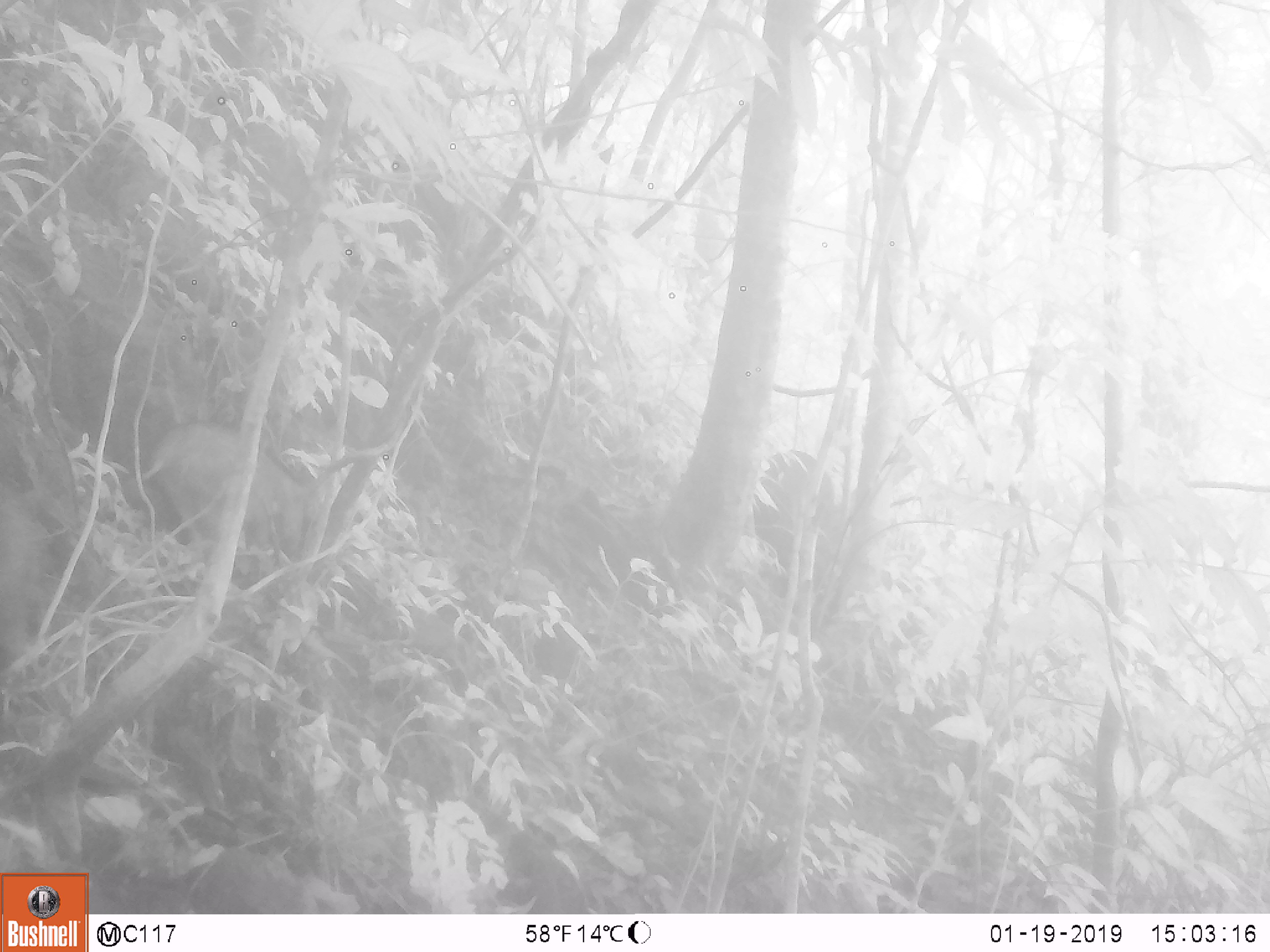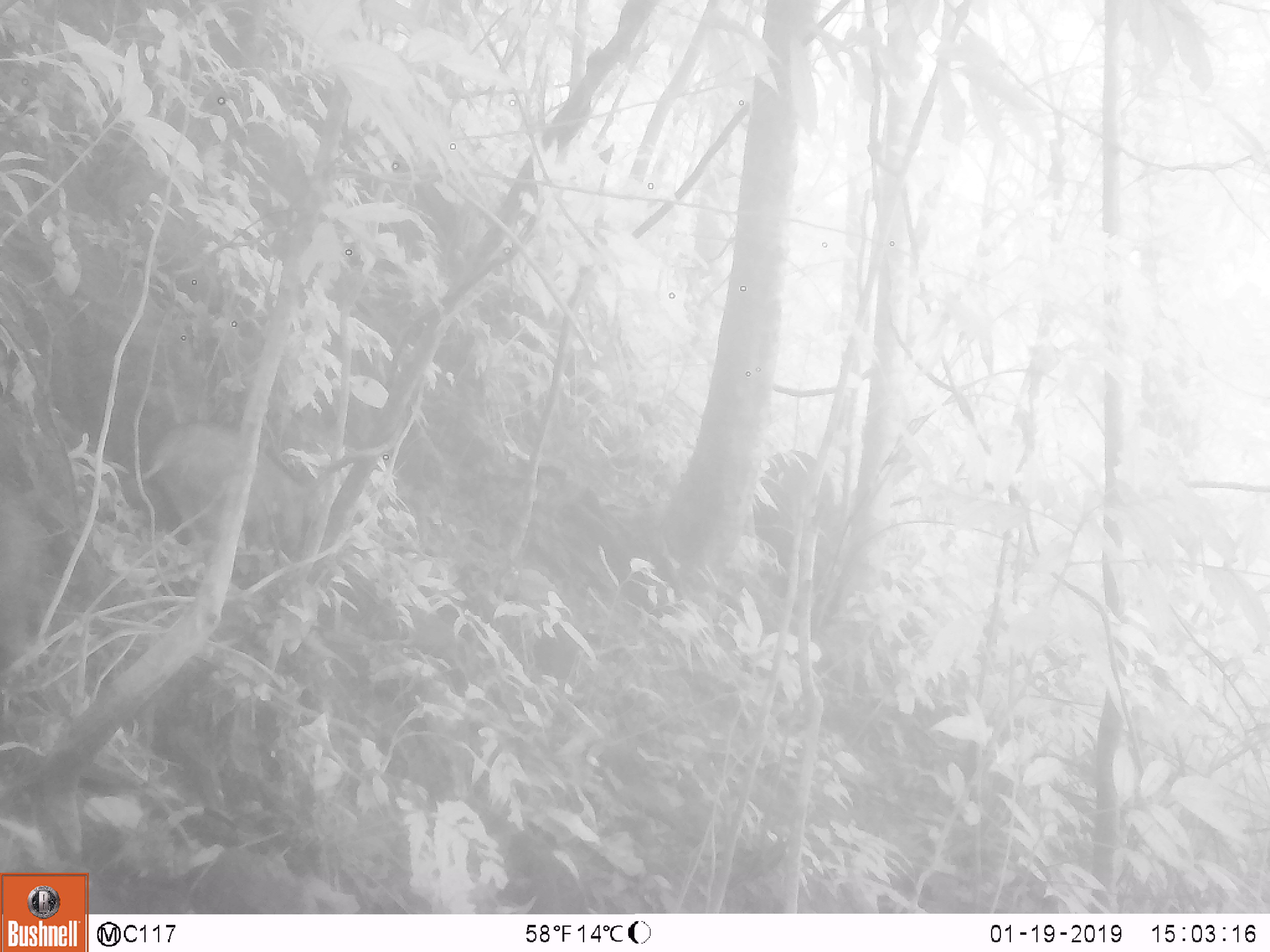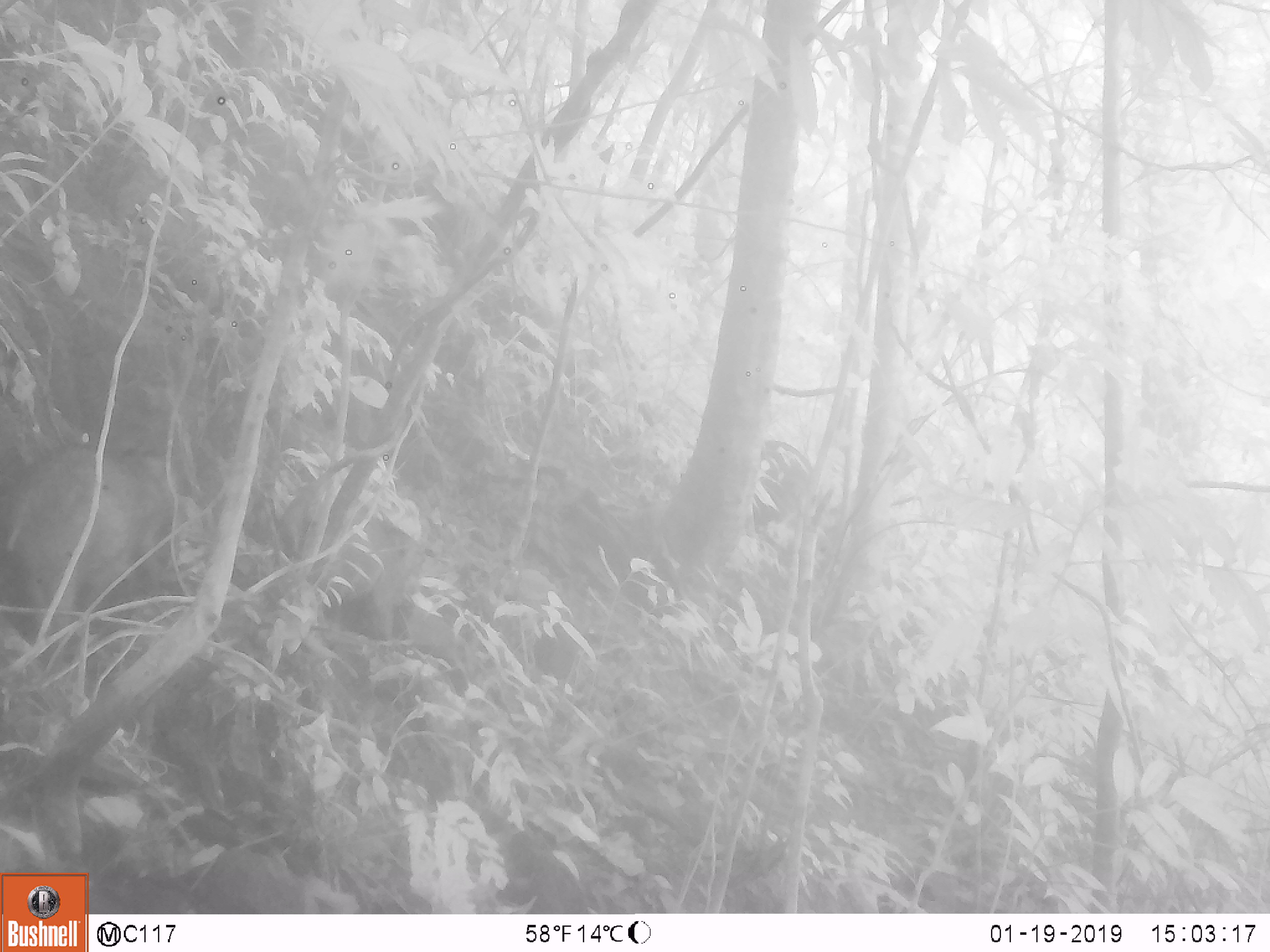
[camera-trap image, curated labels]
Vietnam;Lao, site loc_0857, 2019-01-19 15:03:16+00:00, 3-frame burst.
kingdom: Animalia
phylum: Chordata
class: Mammalia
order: Artiodactyla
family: Suidae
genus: Sus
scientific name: Sus scrofa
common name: eurasian wild pig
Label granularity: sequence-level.